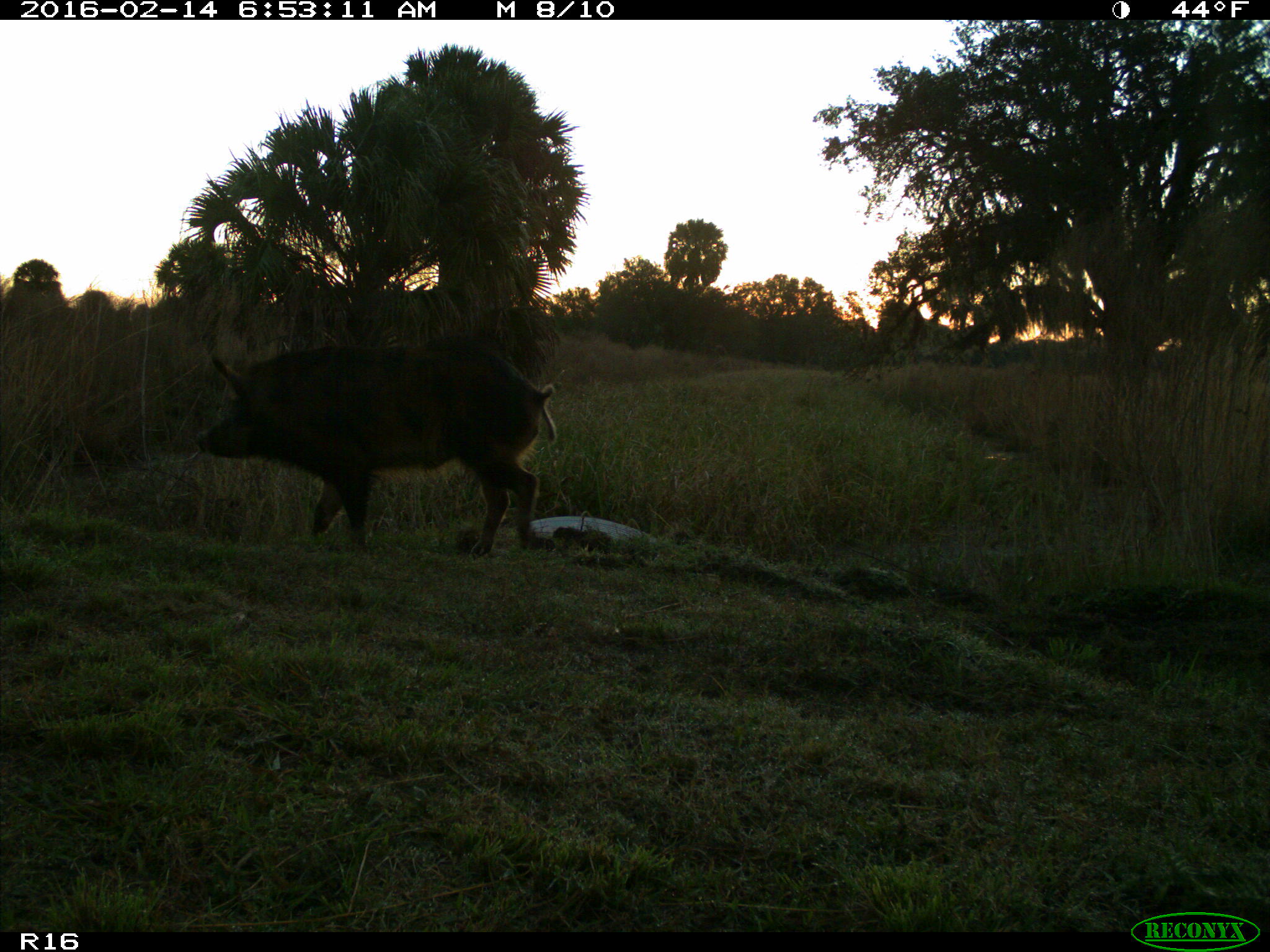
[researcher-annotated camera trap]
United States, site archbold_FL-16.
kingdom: Animalia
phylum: Chordata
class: Mammalia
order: Artiodactyla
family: Suidae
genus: Sus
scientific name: Sus scrofa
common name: wild boar